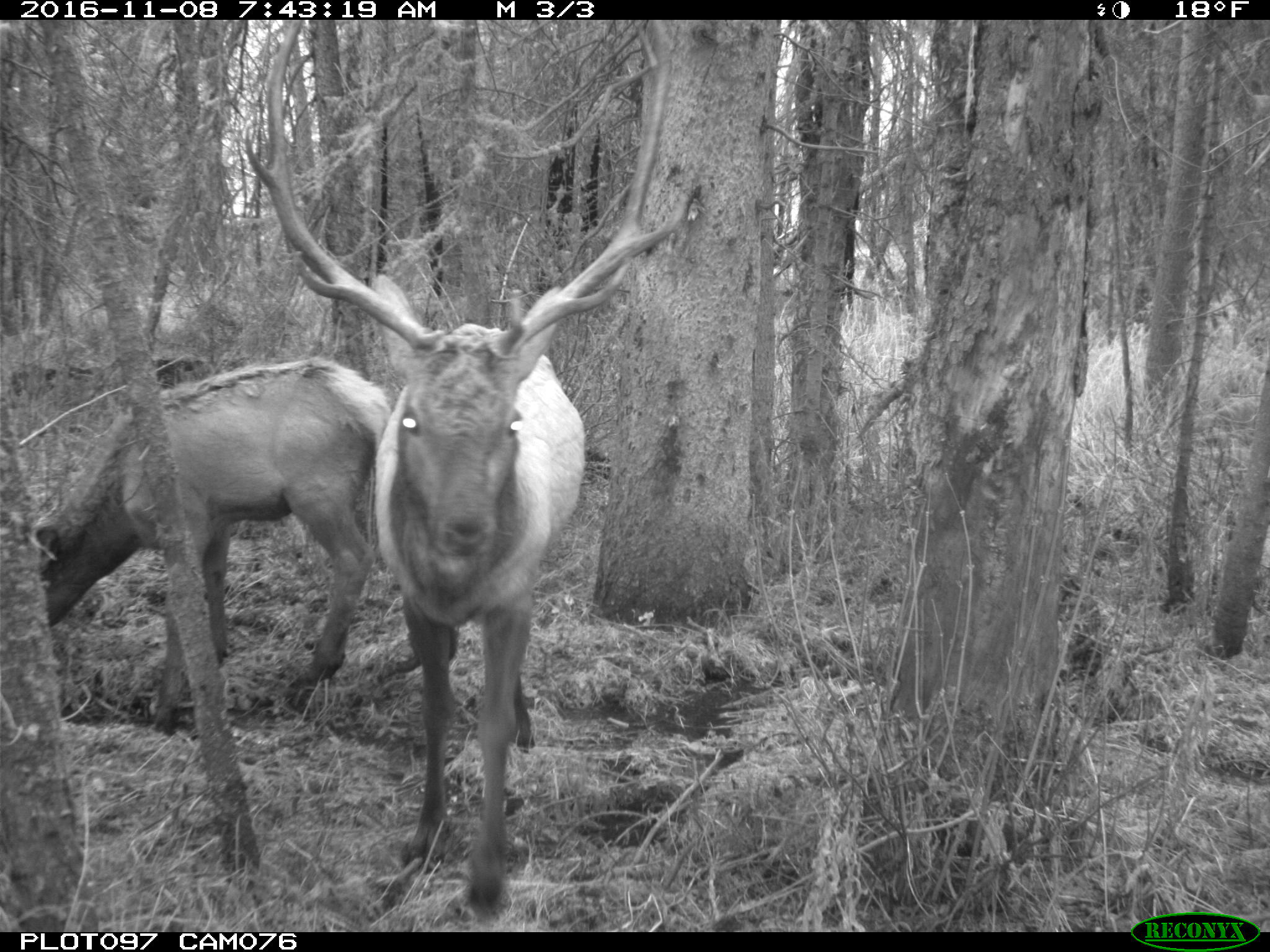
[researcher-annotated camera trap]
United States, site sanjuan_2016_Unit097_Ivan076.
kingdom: Animalia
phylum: Chordata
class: Mammalia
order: Artiodactyla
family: Cervidae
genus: Cervus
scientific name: Cervus elaphus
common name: red deer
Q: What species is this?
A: Cervus elaphus (red deer).